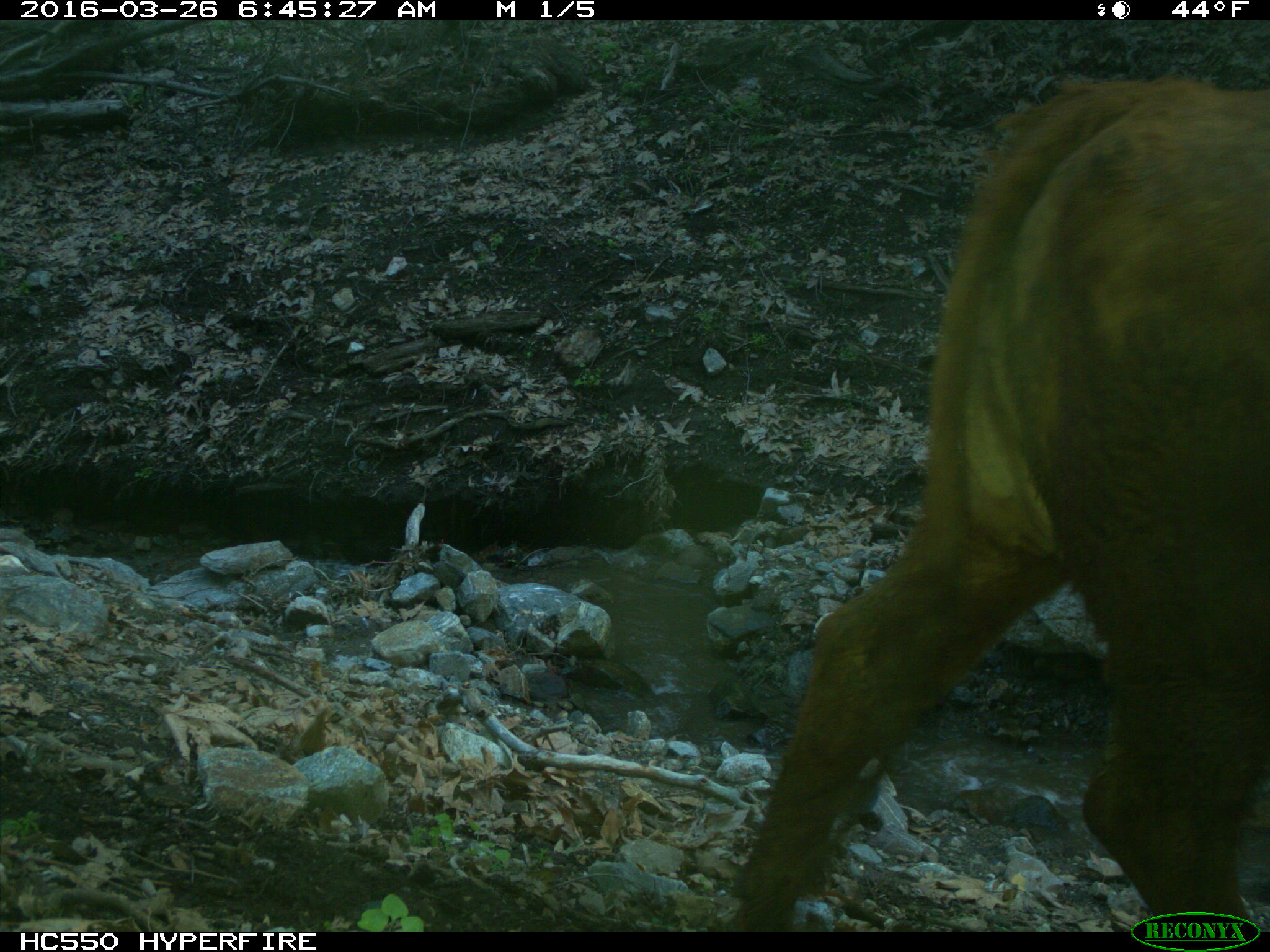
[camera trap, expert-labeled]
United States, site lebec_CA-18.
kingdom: Animalia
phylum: Chordata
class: Mammalia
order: Artiodactyla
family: Bovidae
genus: Bos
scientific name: Bos taurus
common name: domestic cow